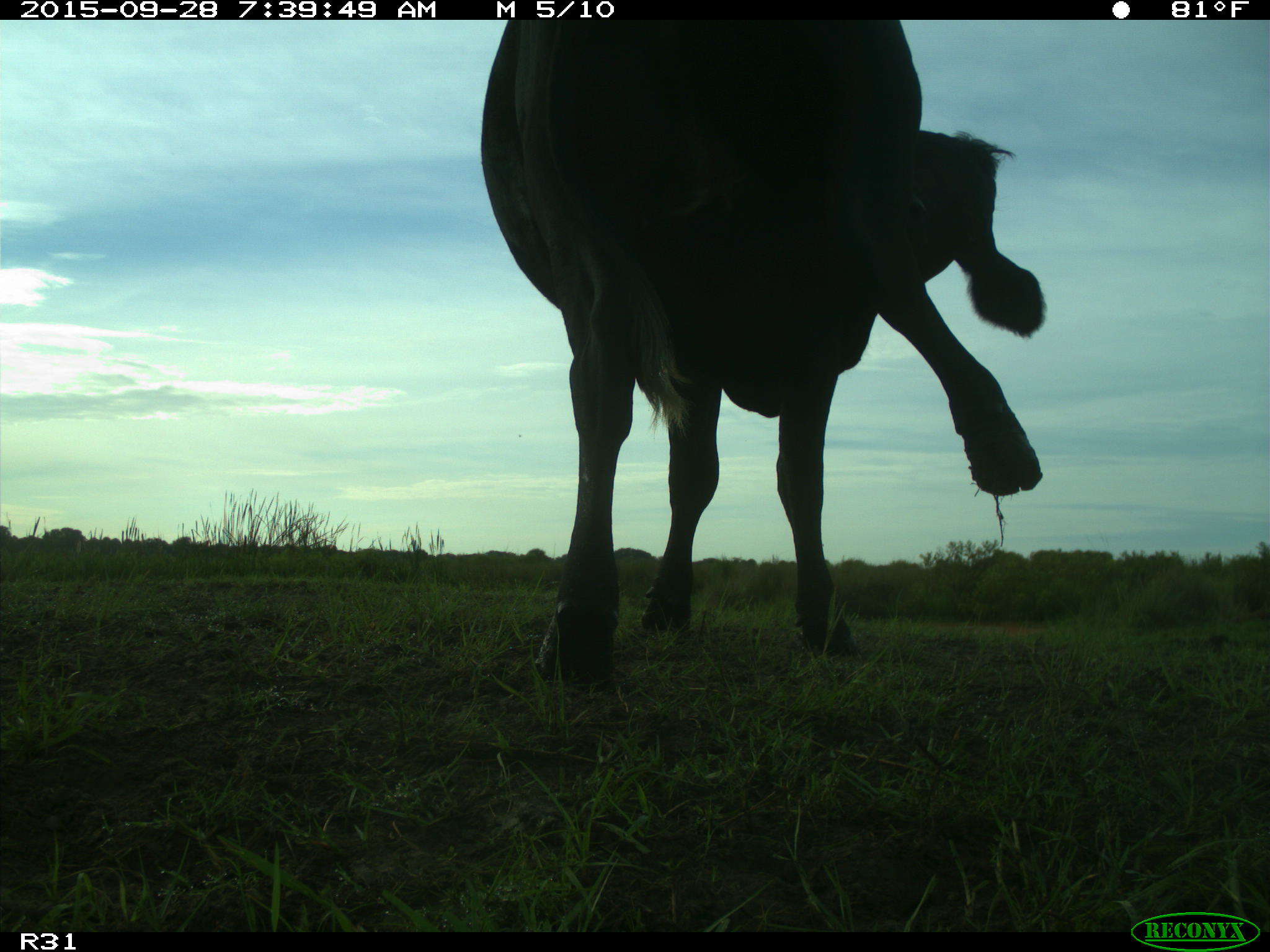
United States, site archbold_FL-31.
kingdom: Animalia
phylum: Chordata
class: Mammalia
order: Artiodactyla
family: Bovidae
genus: Bos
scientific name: Bos taurus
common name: domestic cow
Bos taurus (domestic cow).